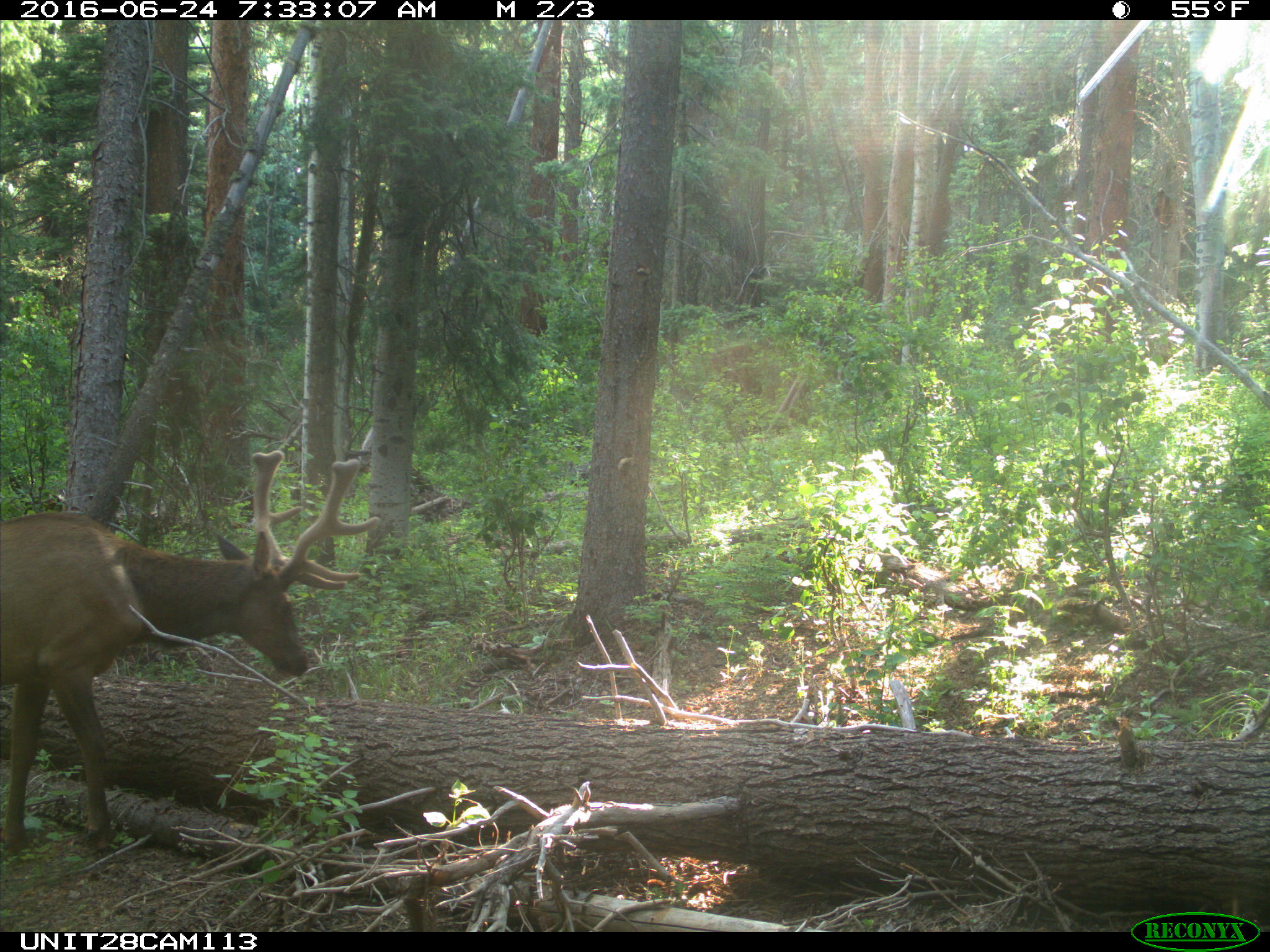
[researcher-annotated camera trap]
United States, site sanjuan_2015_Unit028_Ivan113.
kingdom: Animalia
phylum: Chordata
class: Mammalia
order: Artiodactyla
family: Cervidae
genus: Cervus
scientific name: Cervus elaphus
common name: red deer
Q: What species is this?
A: Cervus elaphus (red deer).